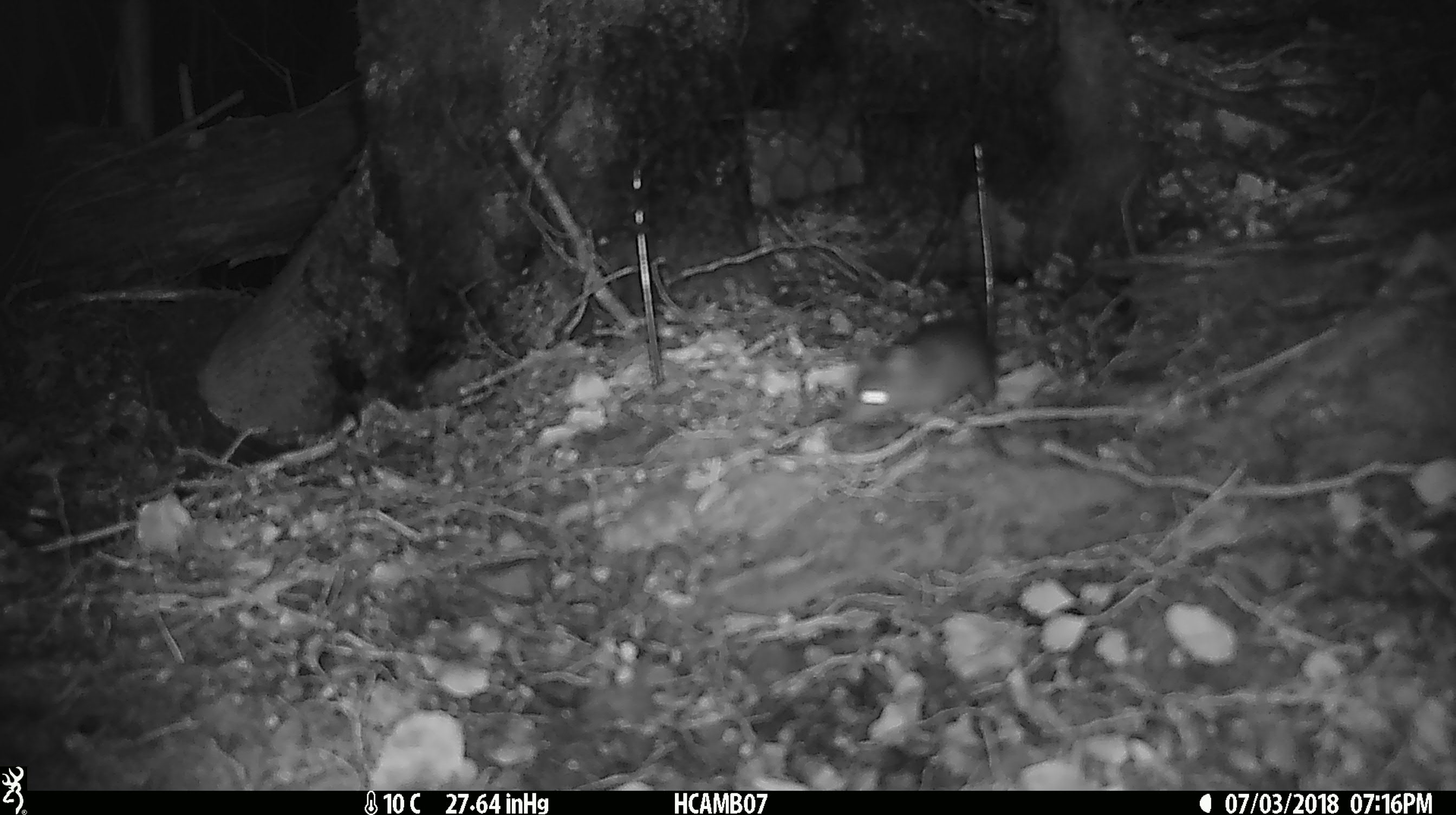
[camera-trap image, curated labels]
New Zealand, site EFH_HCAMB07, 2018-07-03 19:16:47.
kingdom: Animalia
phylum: Chordata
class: Mammalia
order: Rodentia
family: Muridae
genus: Mus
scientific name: Mus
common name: mouse